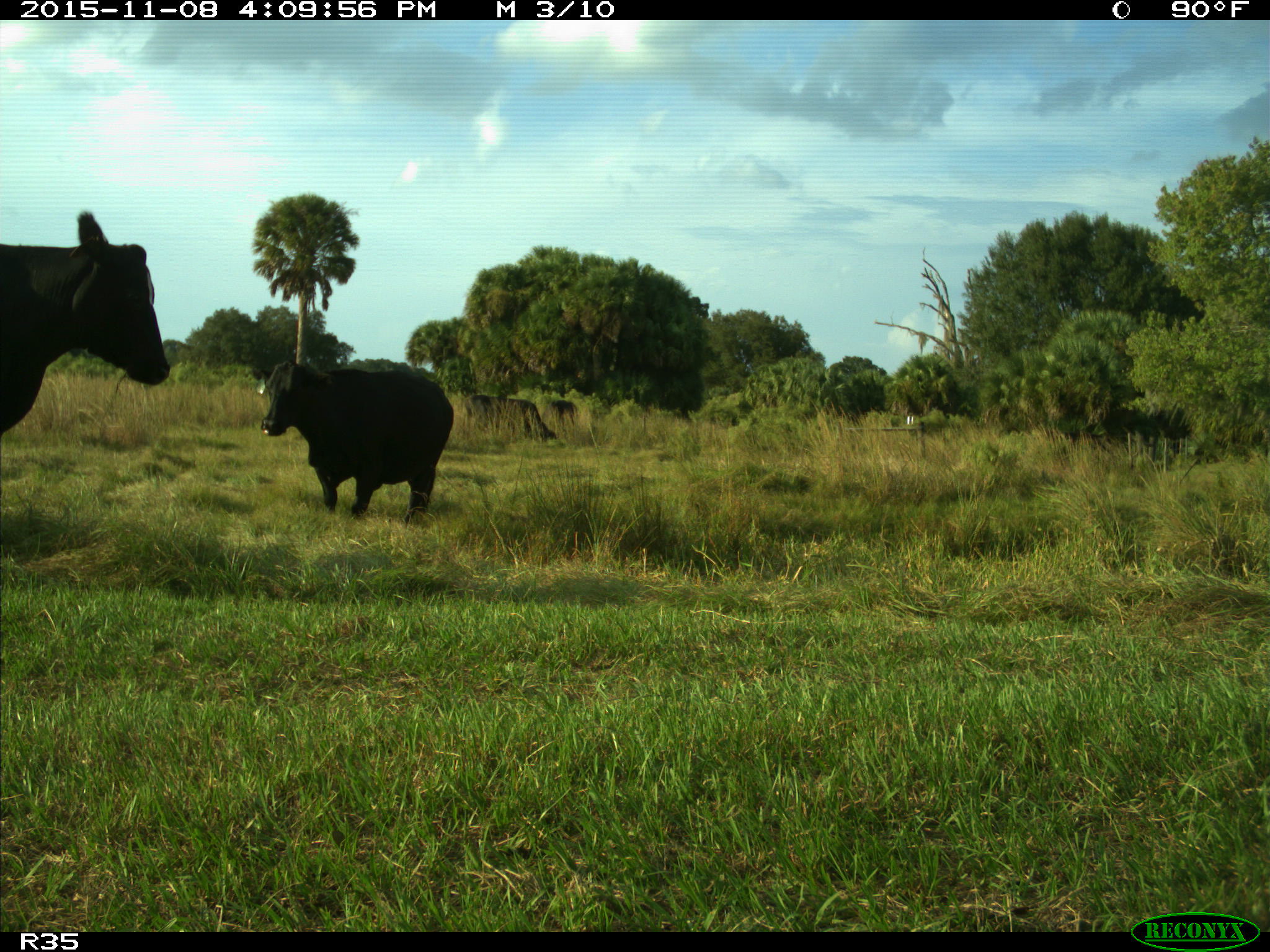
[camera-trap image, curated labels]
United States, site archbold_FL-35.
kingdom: Animalia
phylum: Chordata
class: Mammalia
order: Artiodactyla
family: Bovidae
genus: Bos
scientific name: Bos taurus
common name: domestic cow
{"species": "Bos taurus (domestic cow)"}